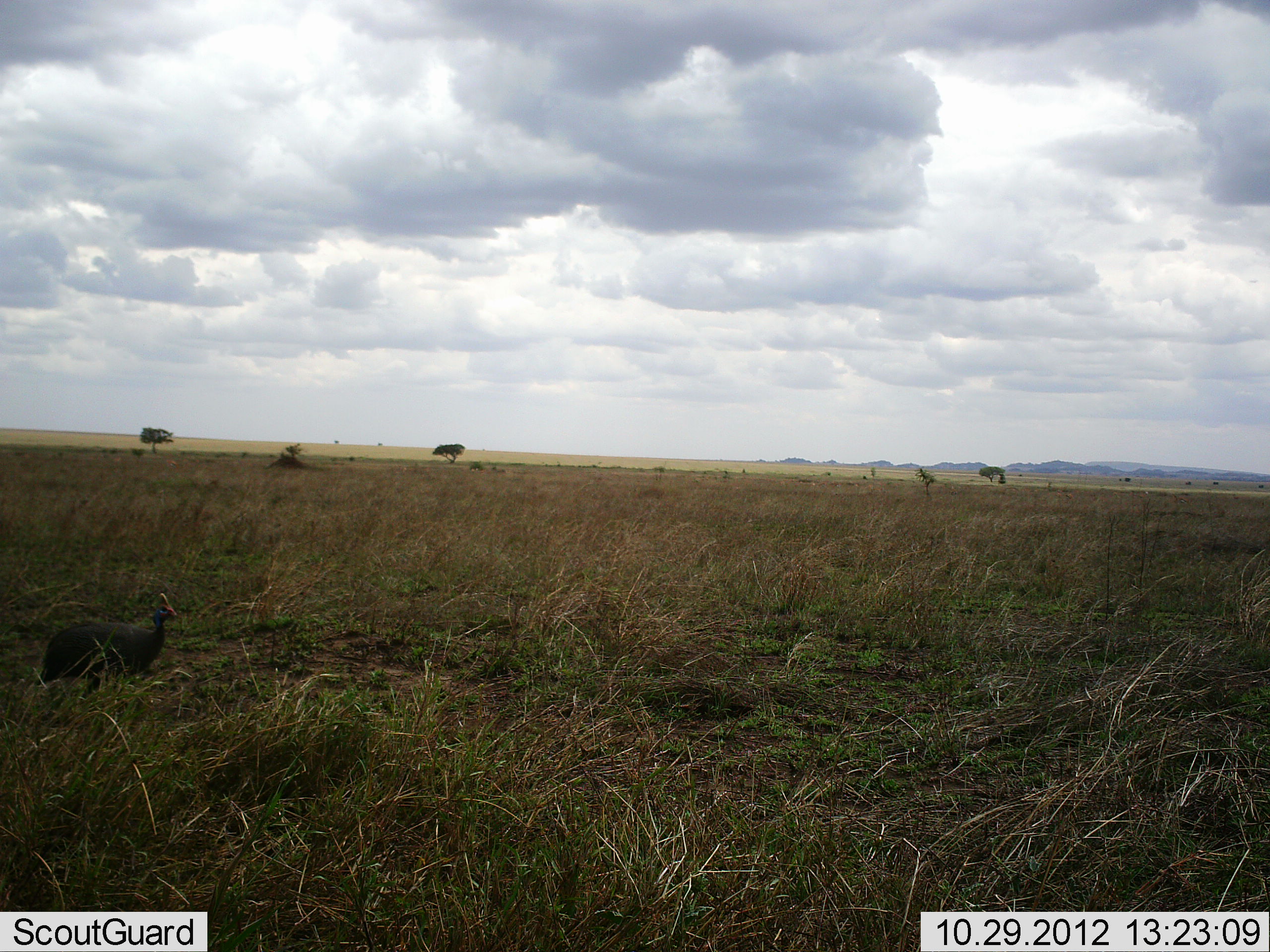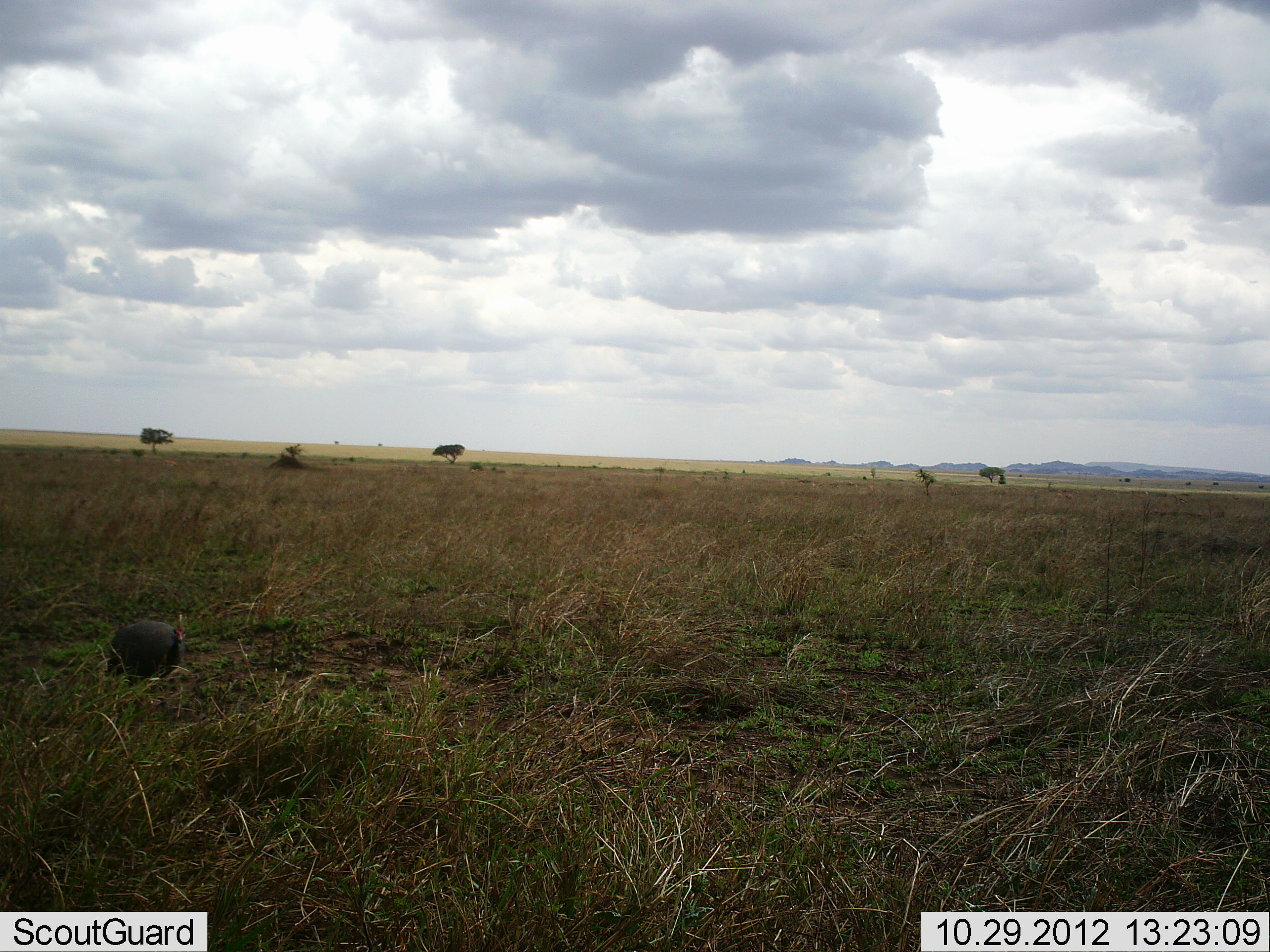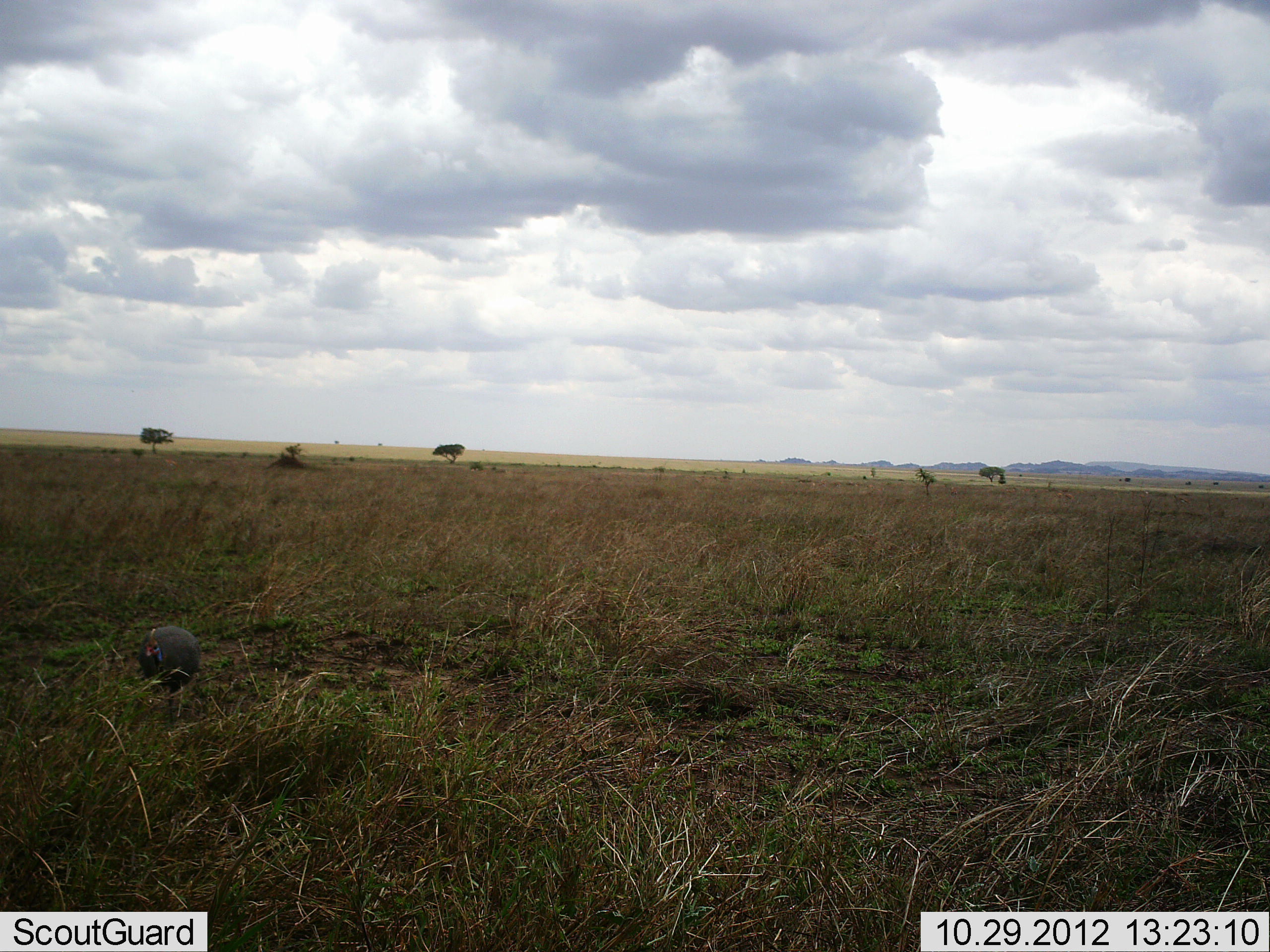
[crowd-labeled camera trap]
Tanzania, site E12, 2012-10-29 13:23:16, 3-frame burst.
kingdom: Animalia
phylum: Chordata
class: Aves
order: Galliformes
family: Numididae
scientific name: Numididae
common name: guinea fowl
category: guineafowl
Guineafowl (guinea fowl) (Numididae), count 1. Behavior (volunteer vote fractions): standing 50%, resting 0%, moving 50%, interacting 0%. Young present (vote fraction): 0%. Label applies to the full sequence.